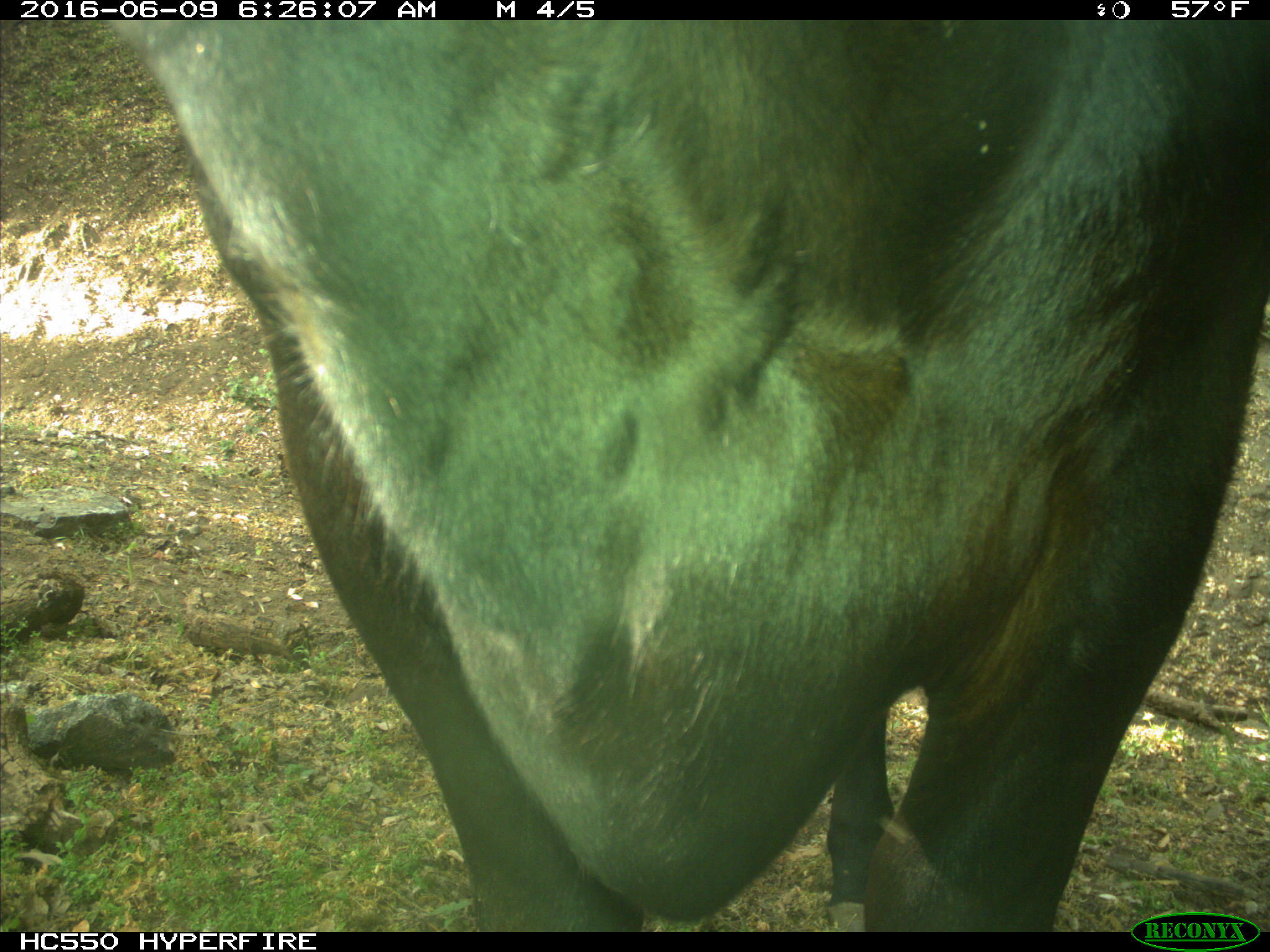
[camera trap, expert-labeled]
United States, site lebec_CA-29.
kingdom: Animalia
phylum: Chordata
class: Mammalia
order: Artiodactyla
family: Bovidae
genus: Bos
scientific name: Bos taurus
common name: domestic cow